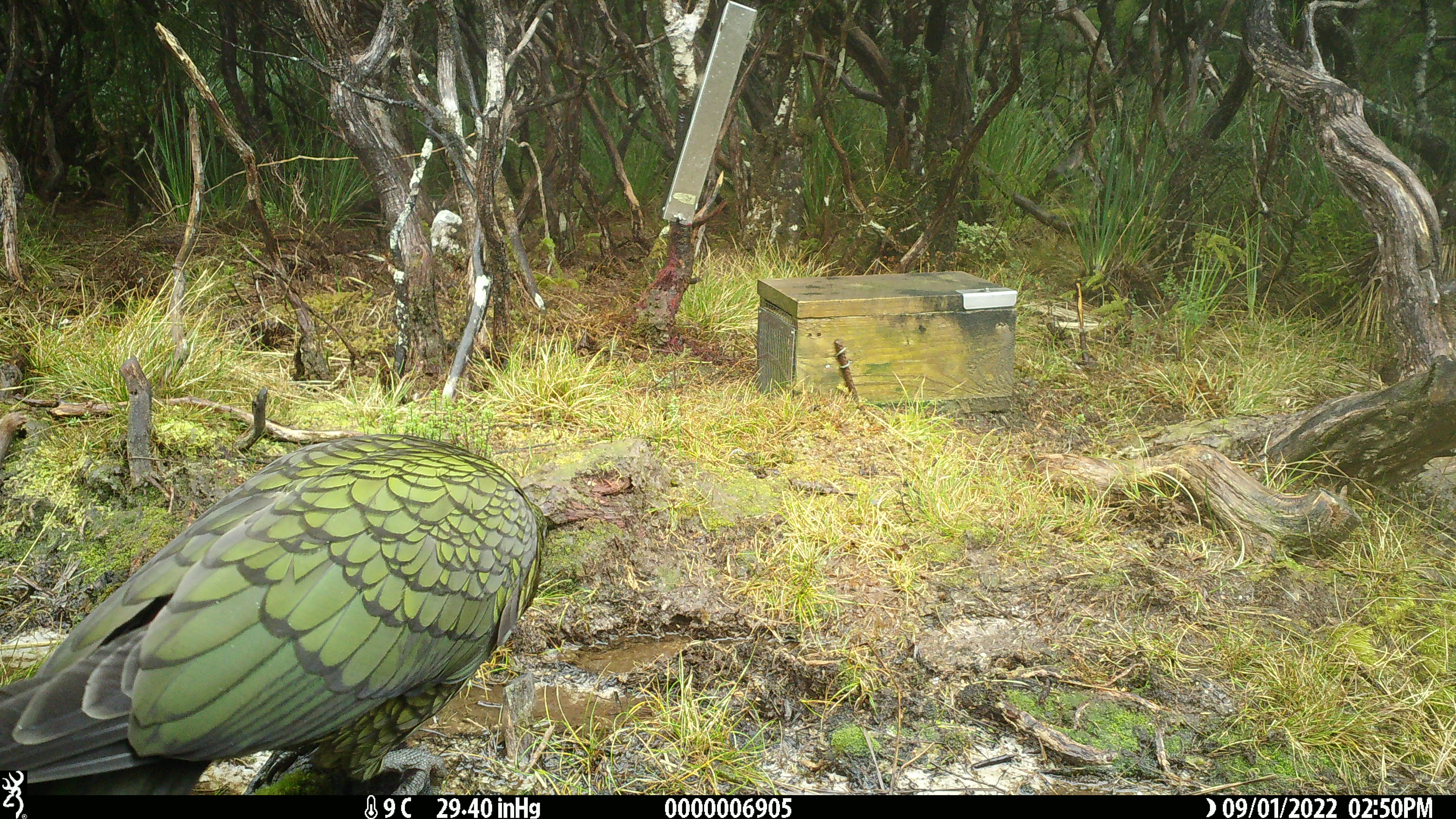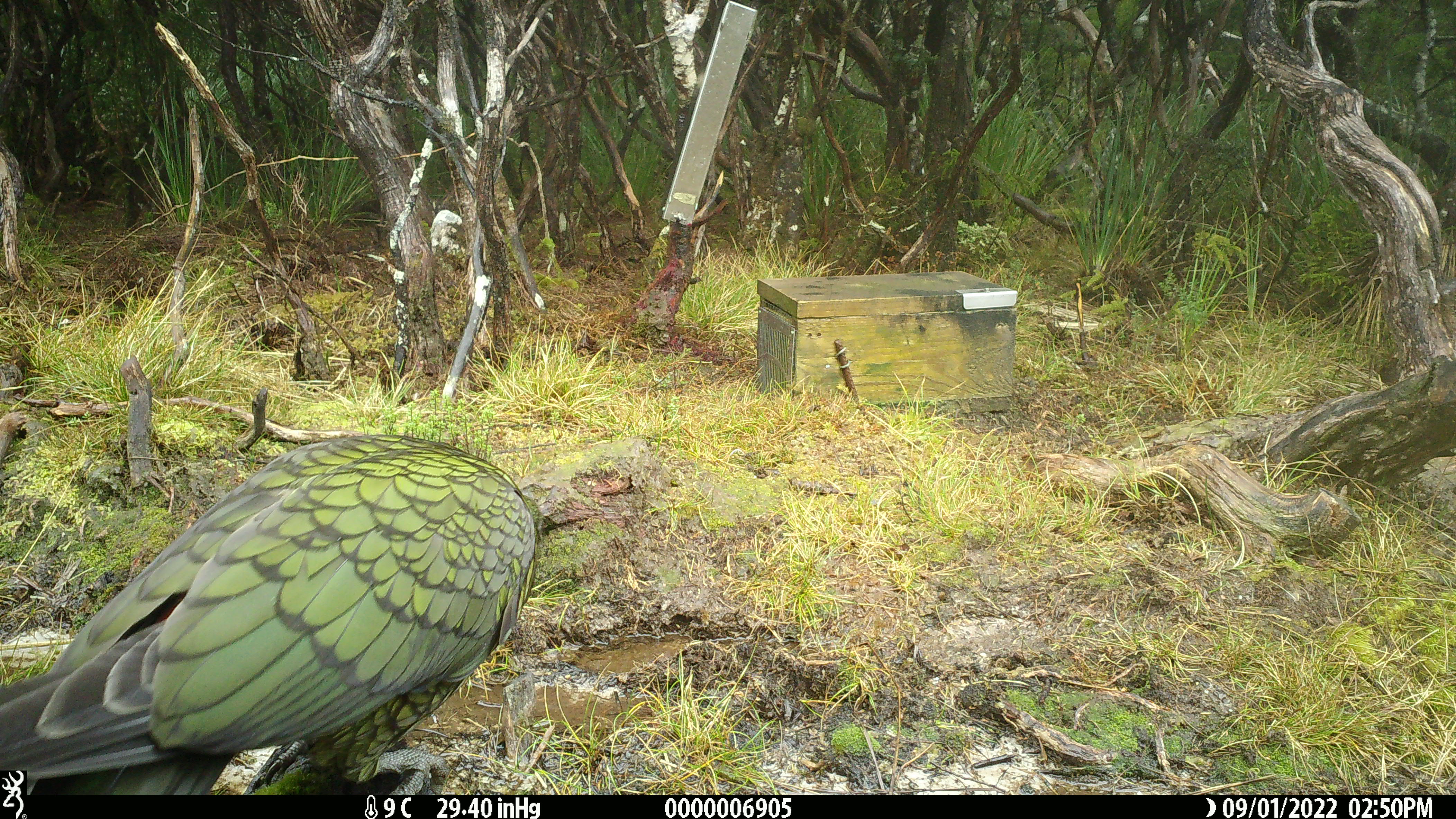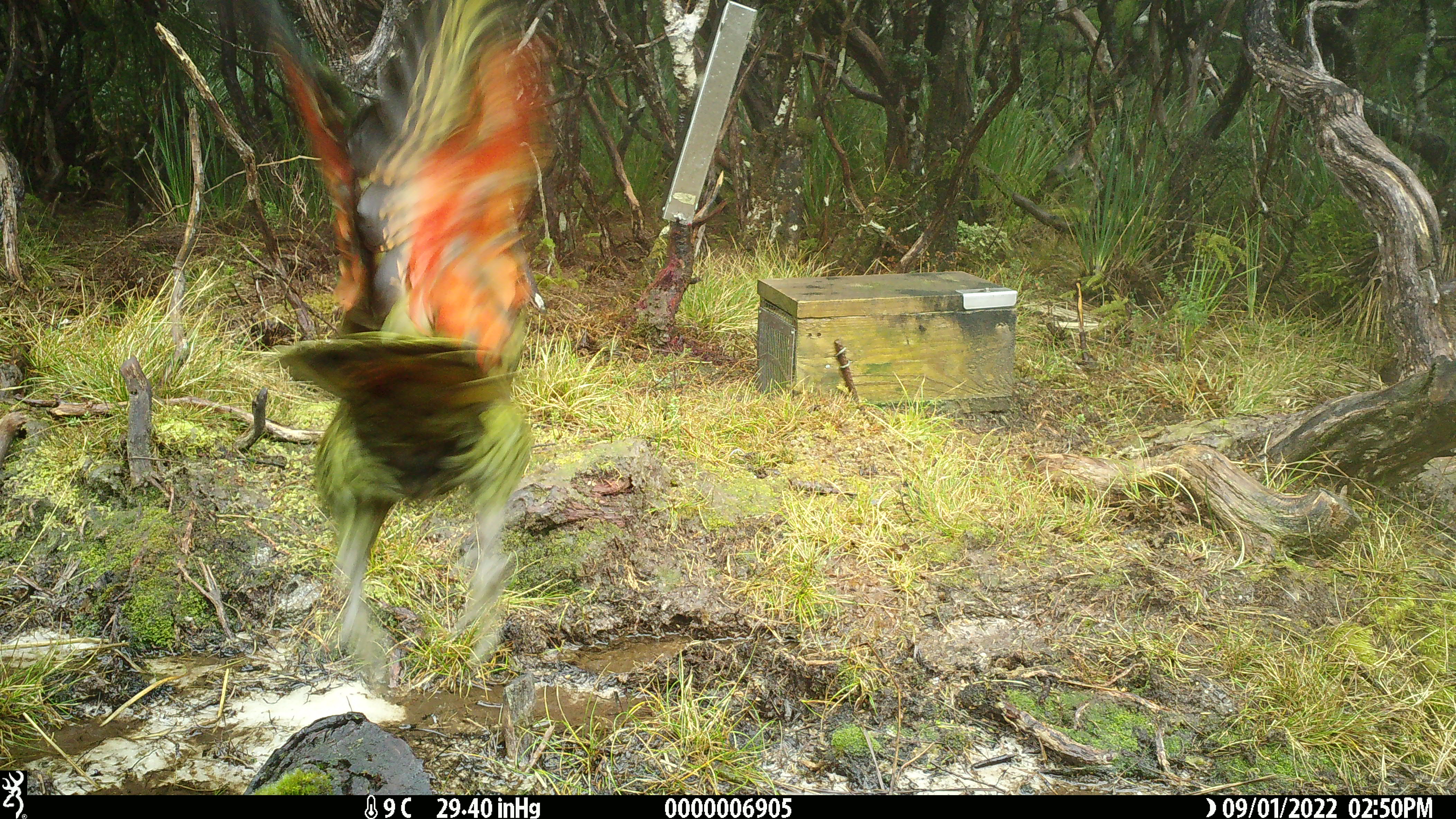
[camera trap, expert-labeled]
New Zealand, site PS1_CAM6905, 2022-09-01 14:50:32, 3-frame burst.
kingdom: Animalia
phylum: Chordata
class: Aves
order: Psittaciformes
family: Strigopidae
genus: Nestor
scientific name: Nestor notabilis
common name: kea